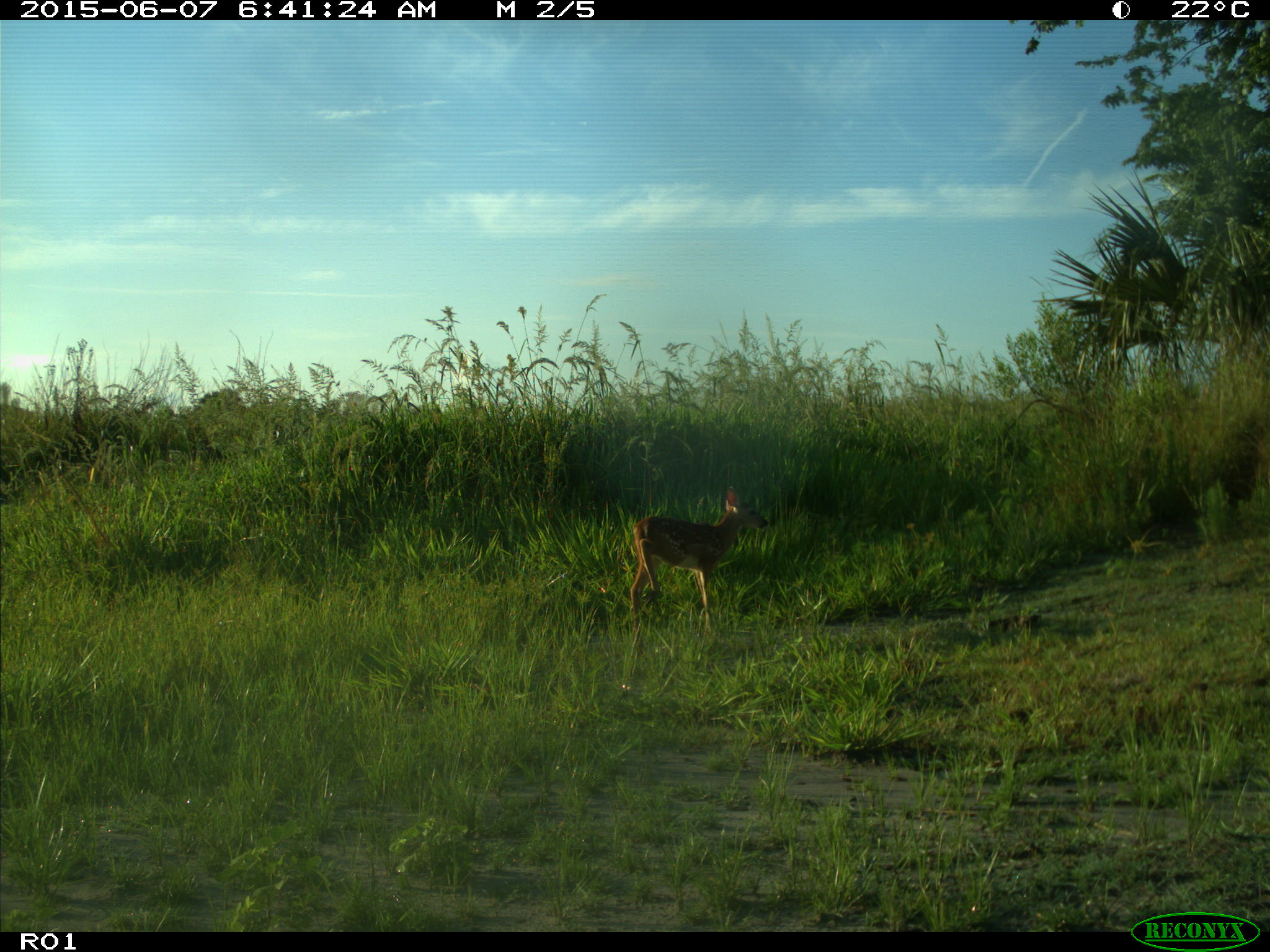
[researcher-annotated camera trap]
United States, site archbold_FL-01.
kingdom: Animalia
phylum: Chordata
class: Mammalia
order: Artiodactyla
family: Cervidae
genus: Odocoileus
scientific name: Odocoileus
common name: deer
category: unidentified deer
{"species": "unidentified deer (deer) (Odocoileus)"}